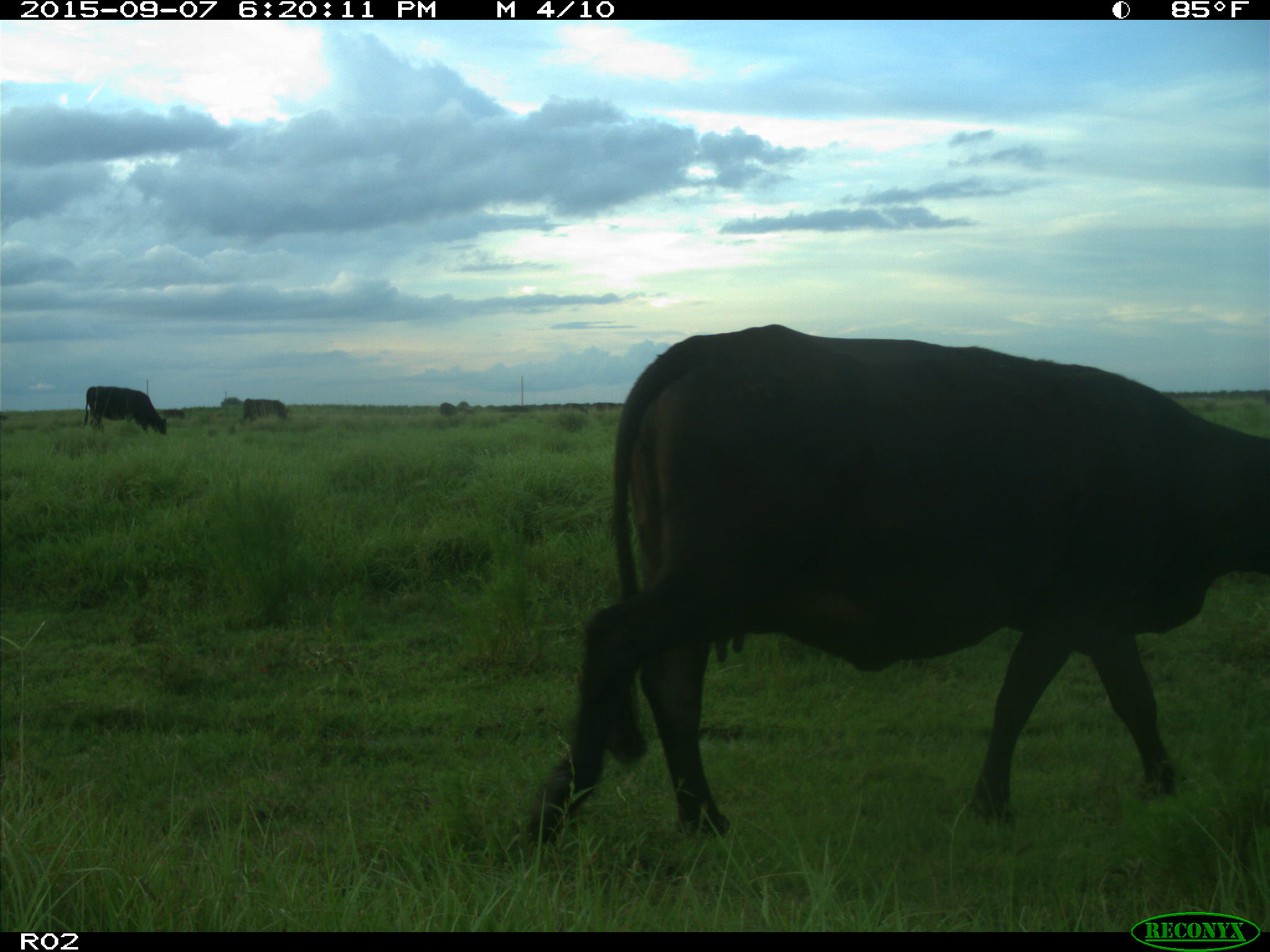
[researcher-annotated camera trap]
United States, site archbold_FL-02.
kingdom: Animalia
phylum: Chordata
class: Mammalia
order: Artiodactyla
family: Bovidae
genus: Bos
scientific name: Bos taurus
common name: domestic cow